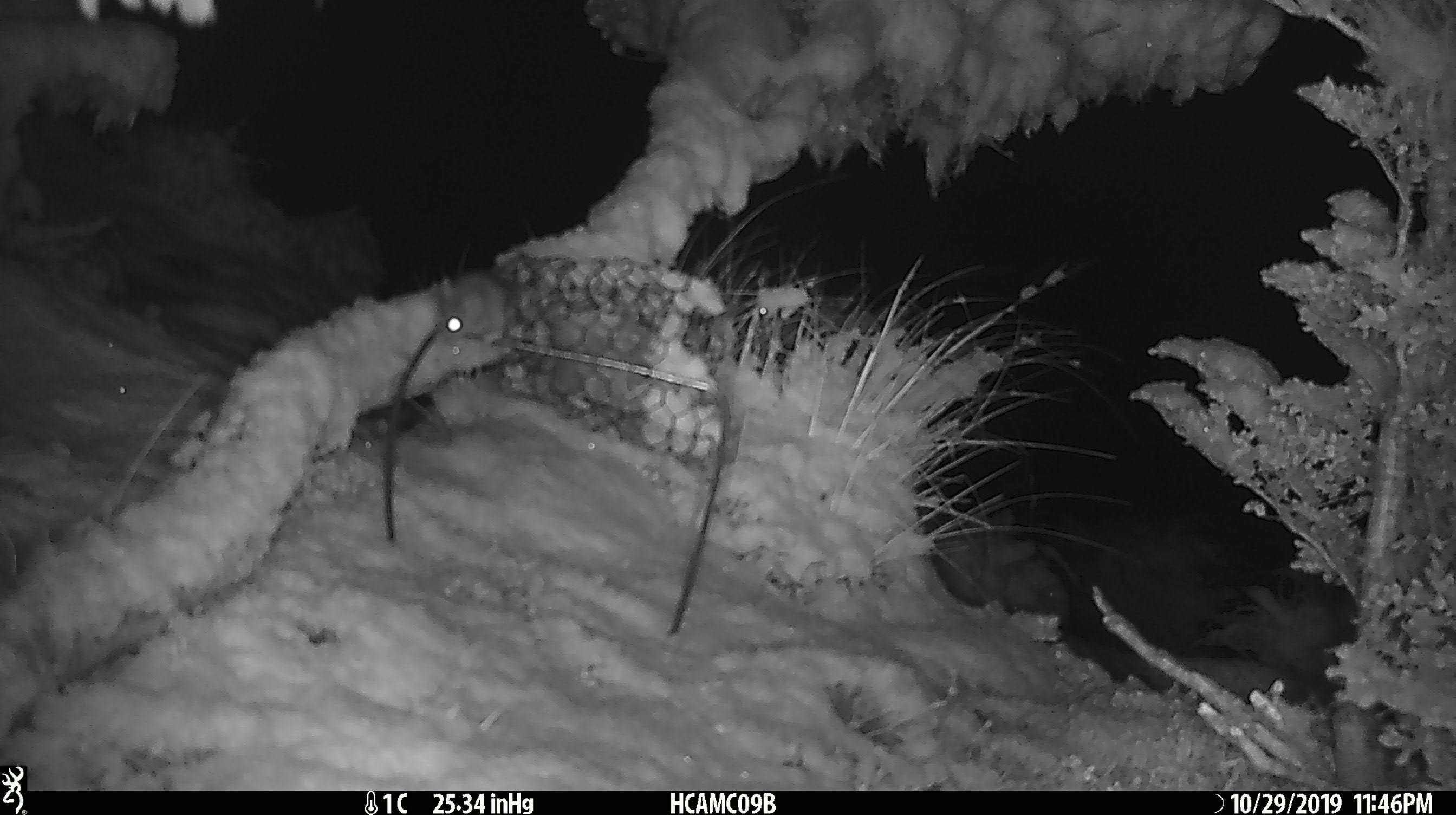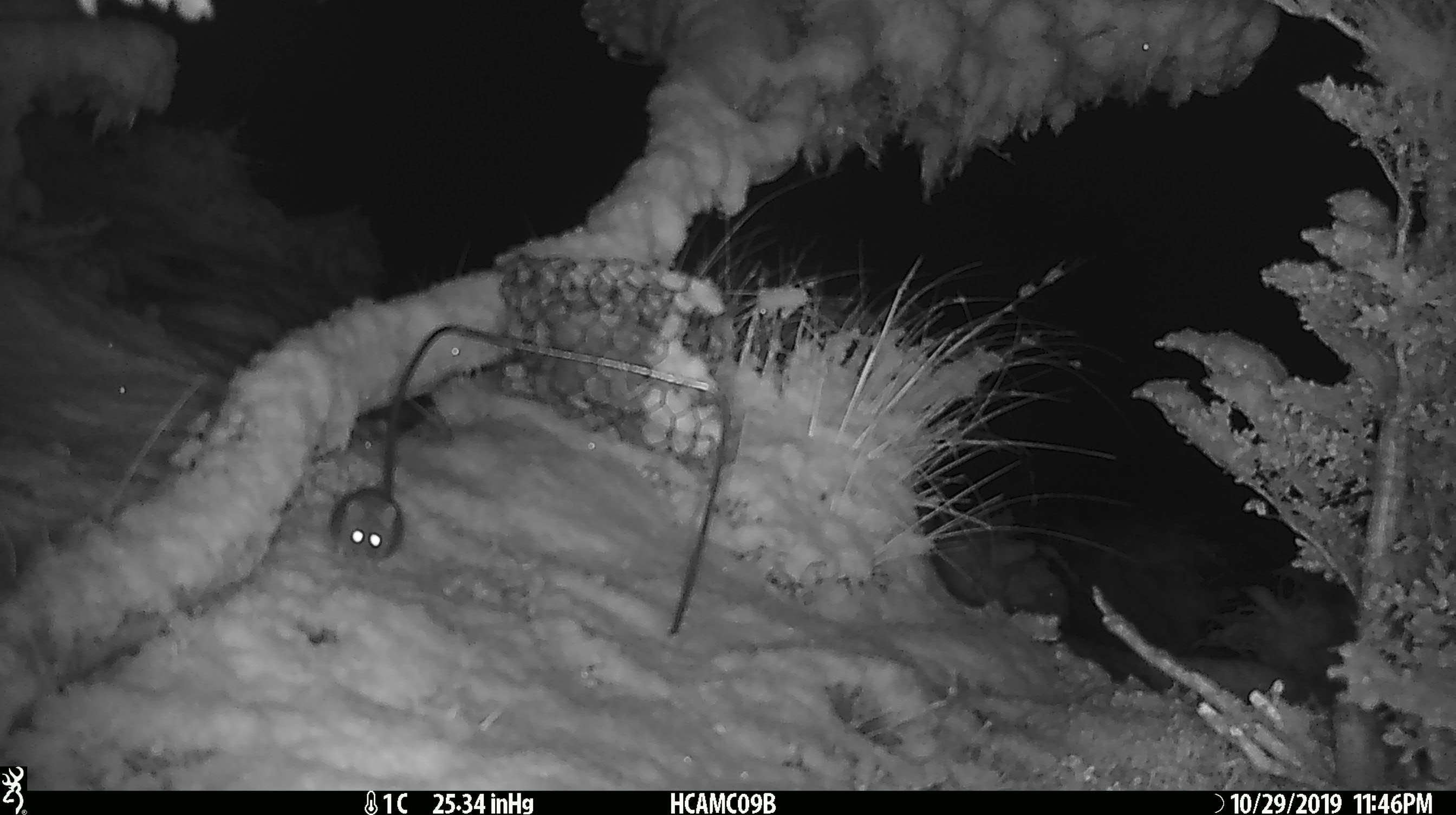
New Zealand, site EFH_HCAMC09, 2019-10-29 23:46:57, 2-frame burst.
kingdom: Animalia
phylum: Chordata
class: Mammalia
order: Rodentia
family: Muridae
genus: Mus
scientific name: Mus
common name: mouse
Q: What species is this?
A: Mouse (Mus).